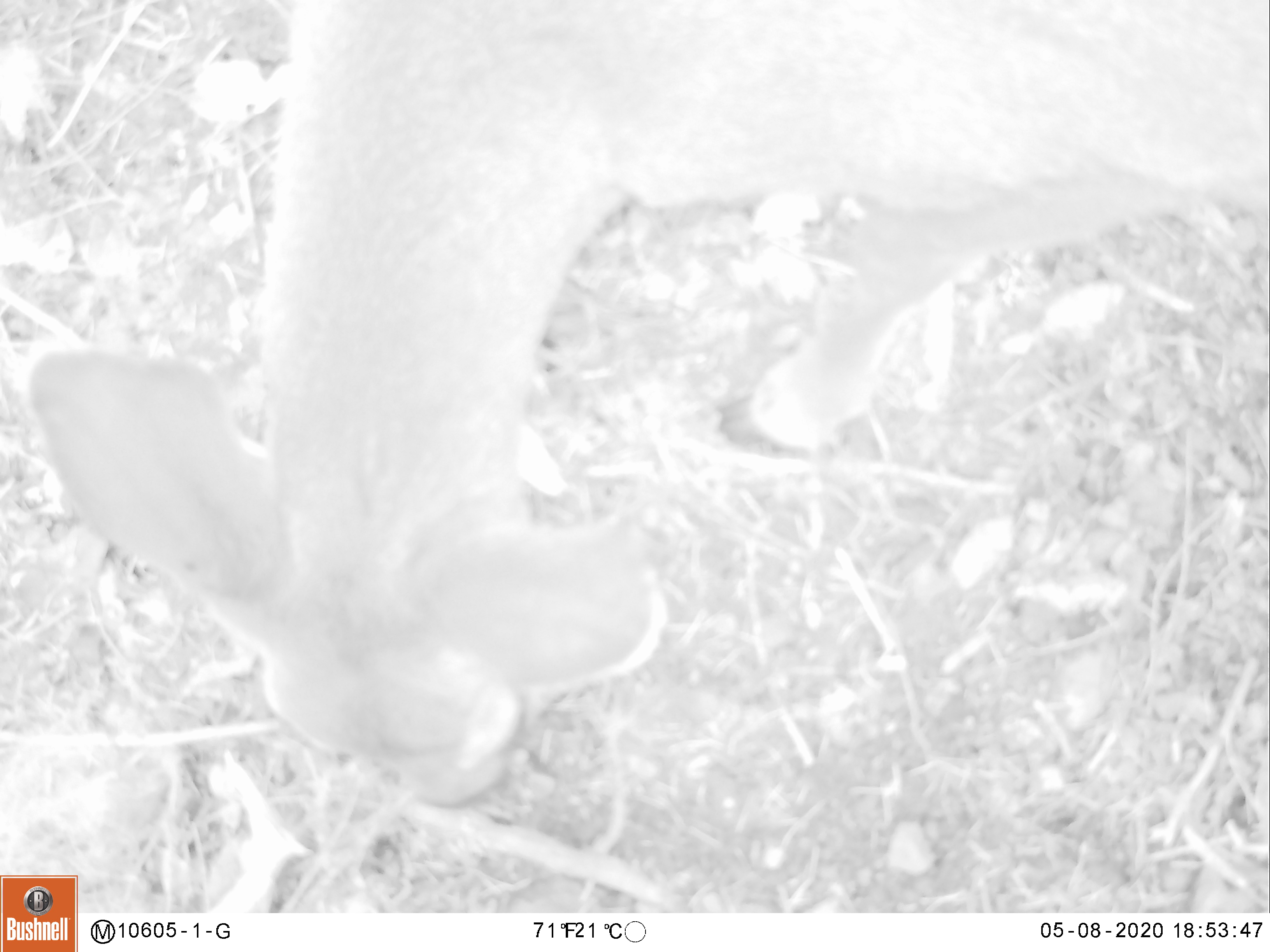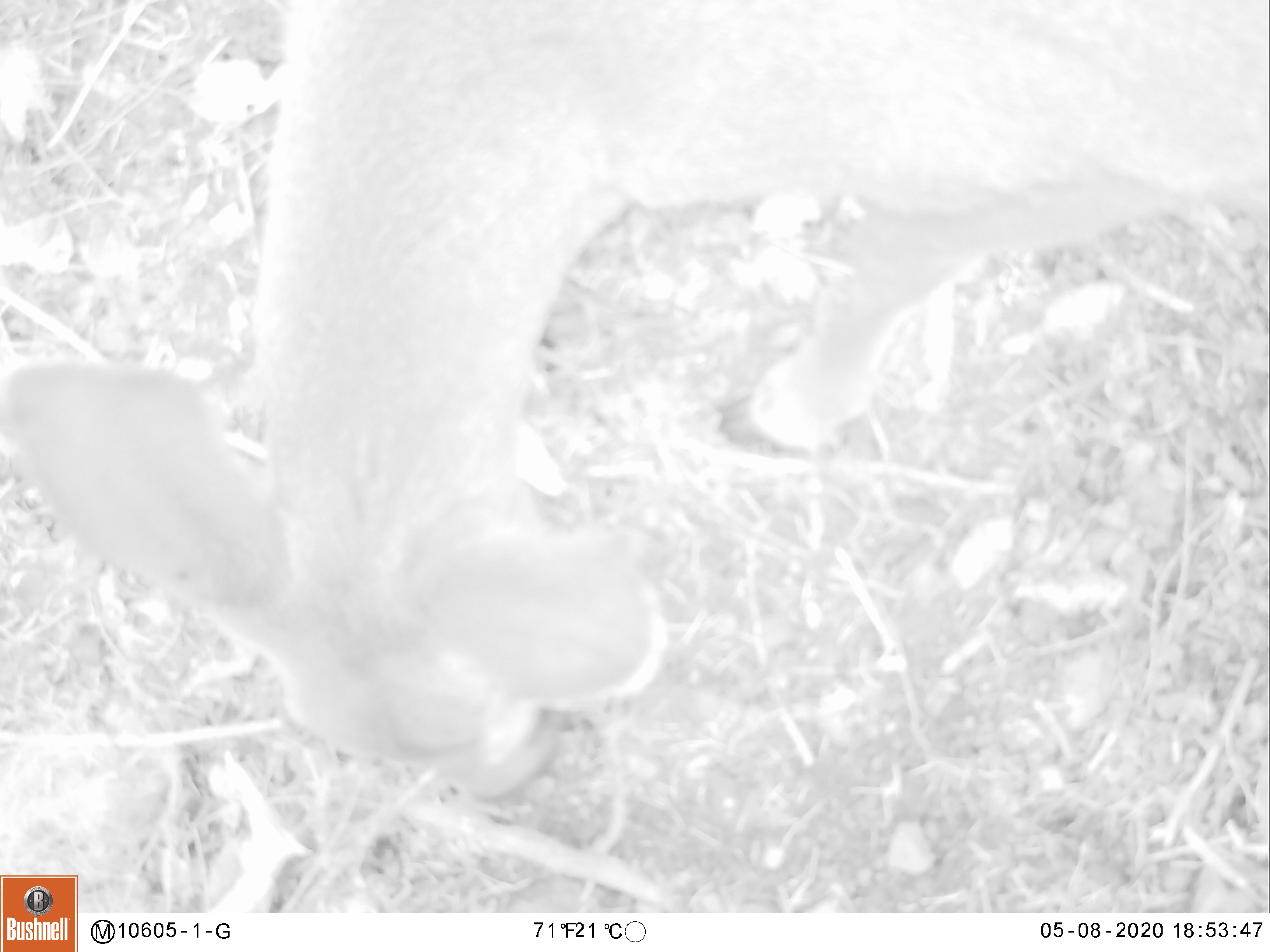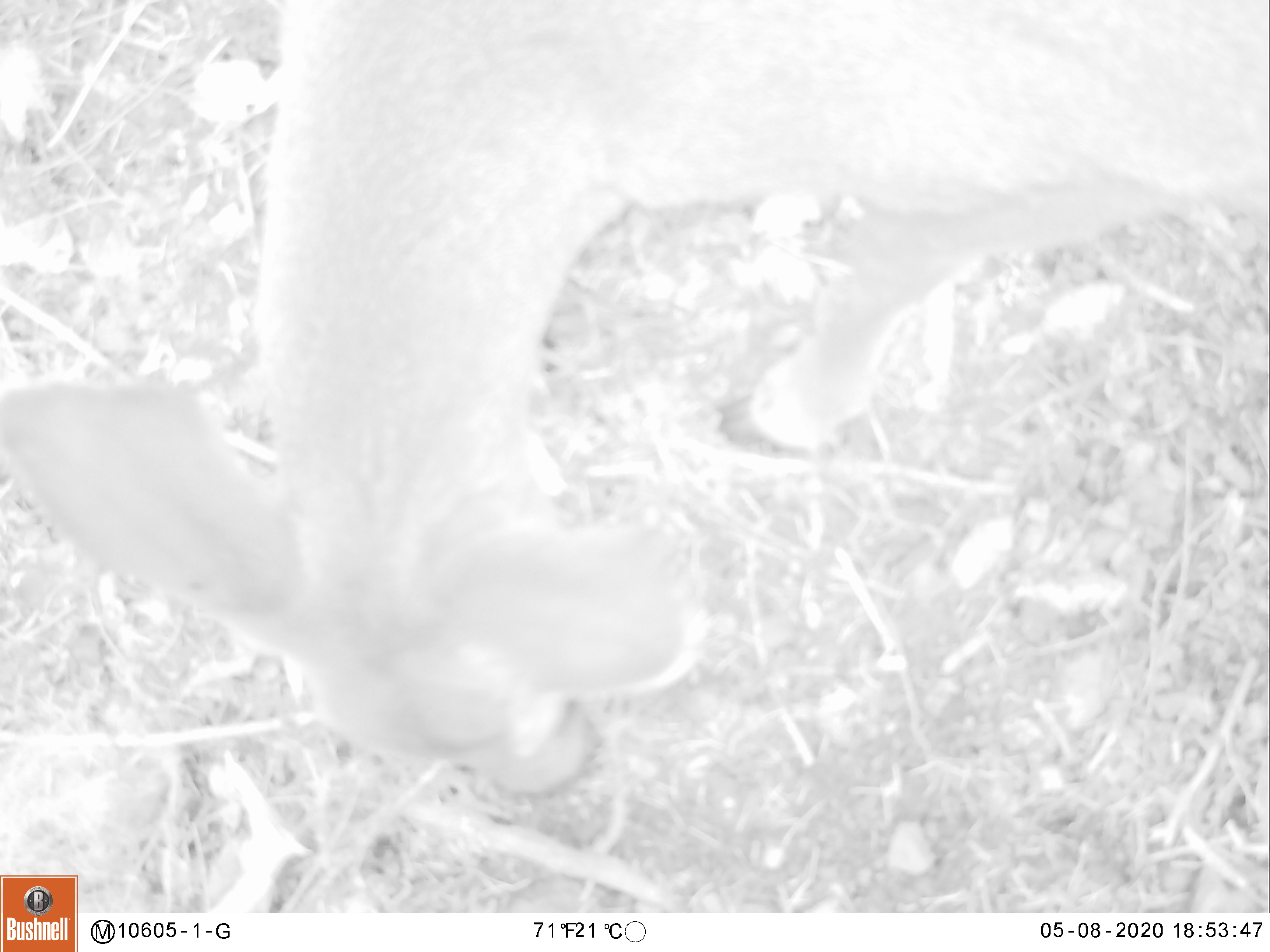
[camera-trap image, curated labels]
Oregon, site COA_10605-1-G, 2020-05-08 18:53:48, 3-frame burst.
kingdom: Animalia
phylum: Chordata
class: Mammalia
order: Artiodactyla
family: Cervidae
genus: Odocoileus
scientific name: Odocoileus hemionus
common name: black-tailed deer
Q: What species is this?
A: Black-tailed deer (Odocoileus hemionus).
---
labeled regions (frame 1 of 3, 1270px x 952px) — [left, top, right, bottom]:
black-tailed deer: [11, 0, 1268, 814]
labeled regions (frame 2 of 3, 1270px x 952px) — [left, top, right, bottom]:
black-tailed deer: [0, 3, 1266, 805]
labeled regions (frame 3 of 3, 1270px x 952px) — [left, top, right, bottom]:
black-tailed deer: [0, 3, 1268, 807]